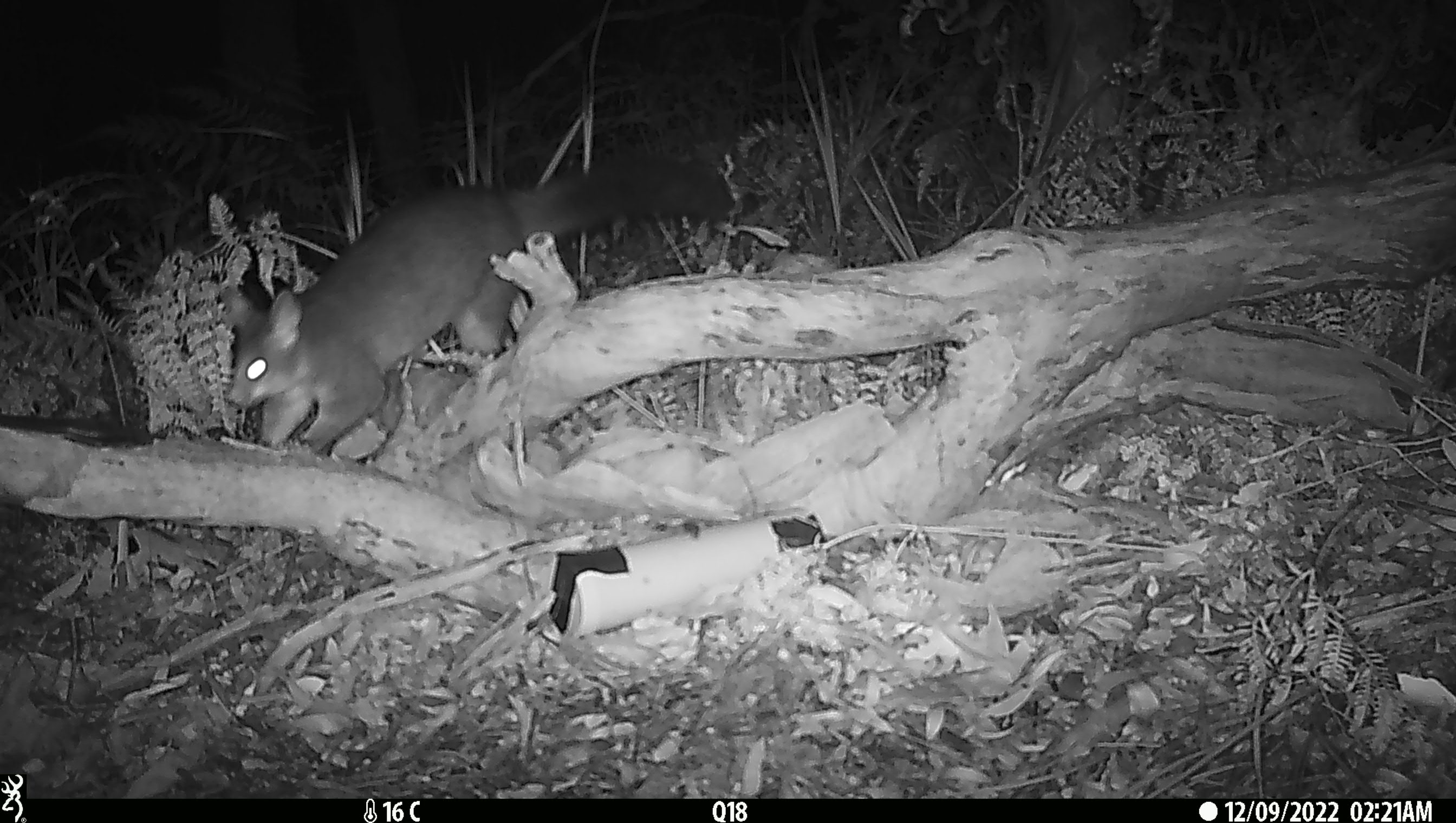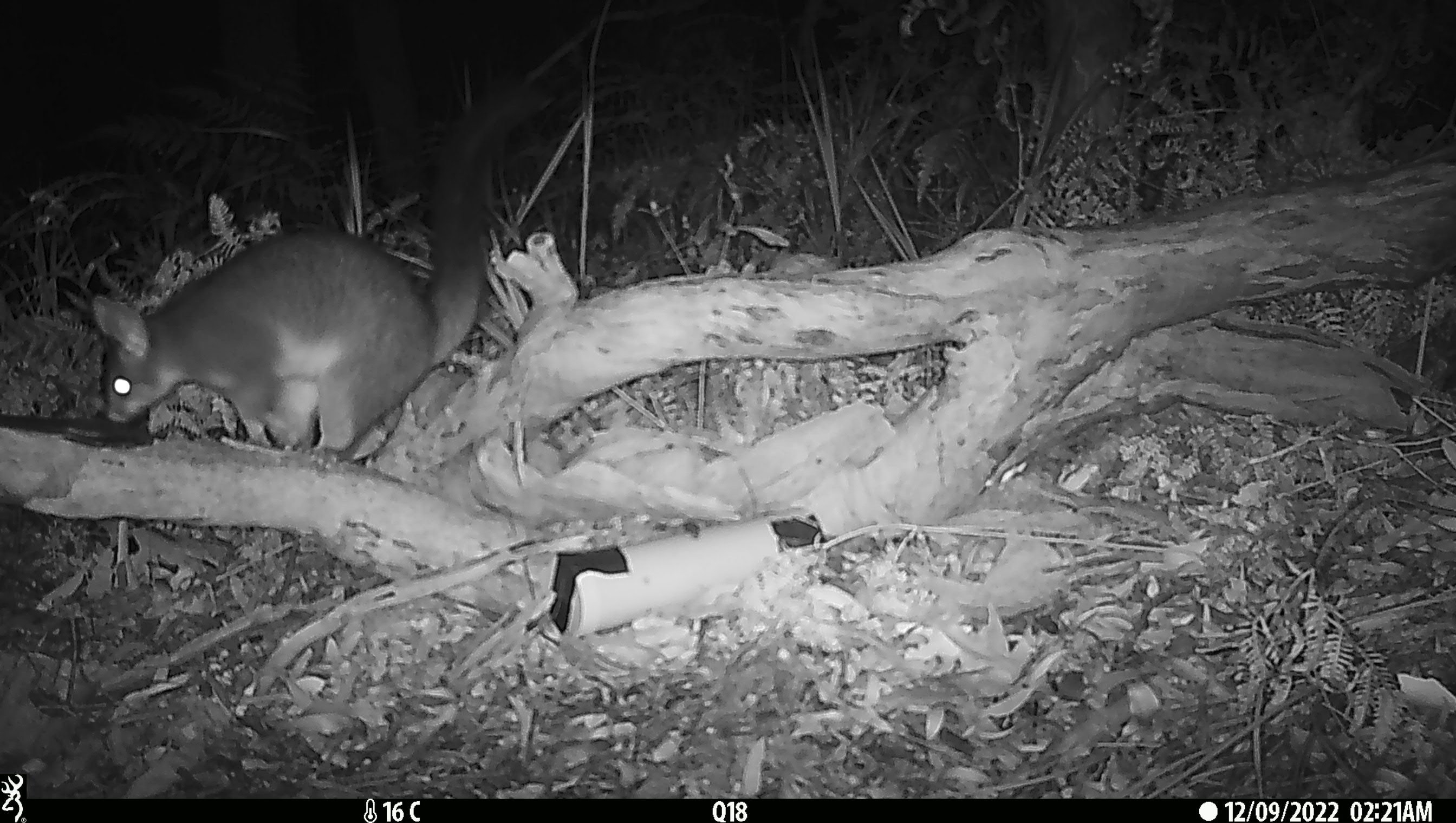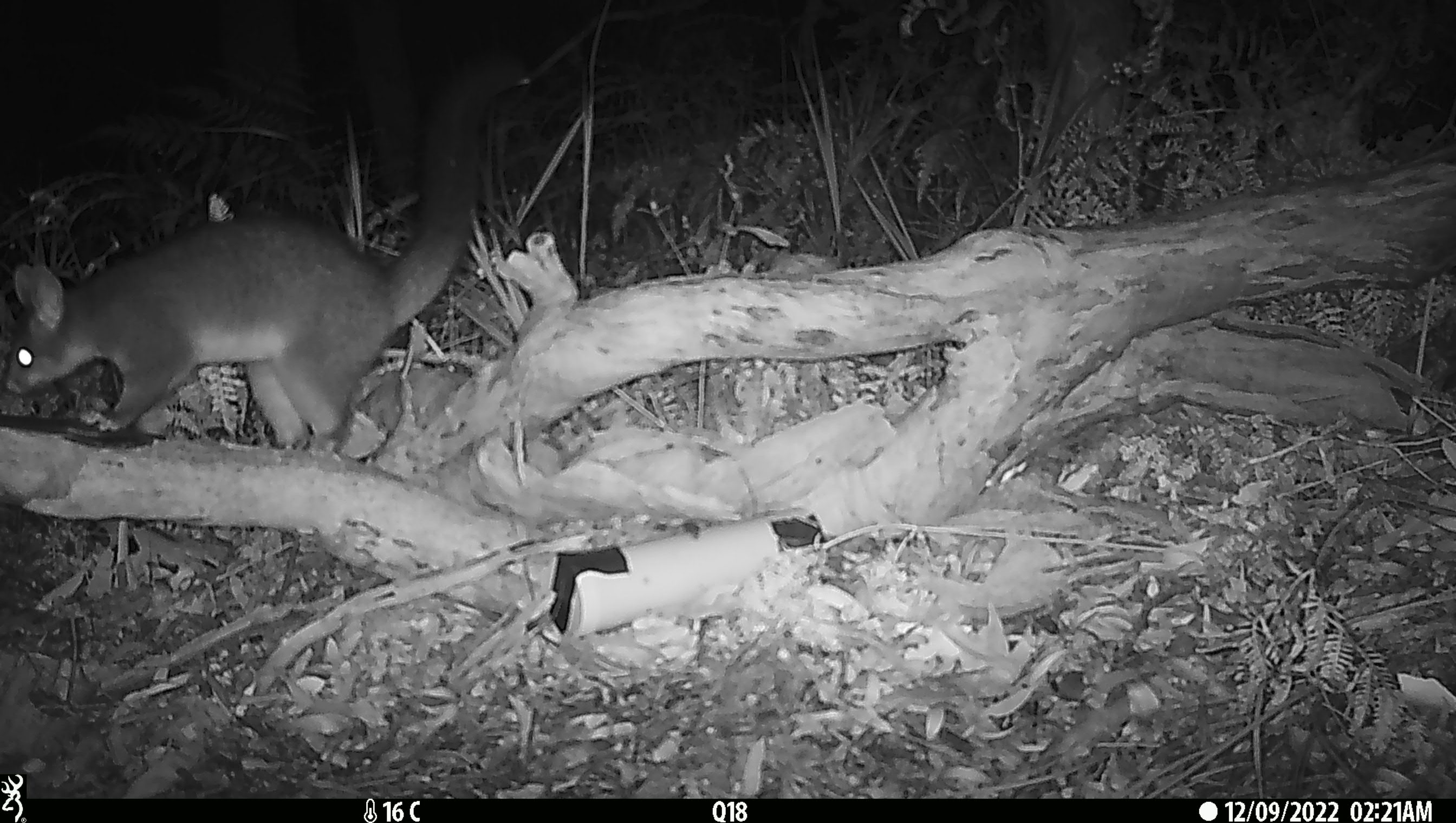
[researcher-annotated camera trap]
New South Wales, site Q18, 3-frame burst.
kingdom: Animalia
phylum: Chordata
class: Mammalia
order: Diprotodontia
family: Phalangeridae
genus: Trichosurus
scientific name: Trichosurus vulpecula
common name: common brushtail possum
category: possum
Possum (common brushtail possum) (Trichosurus vulpecula).